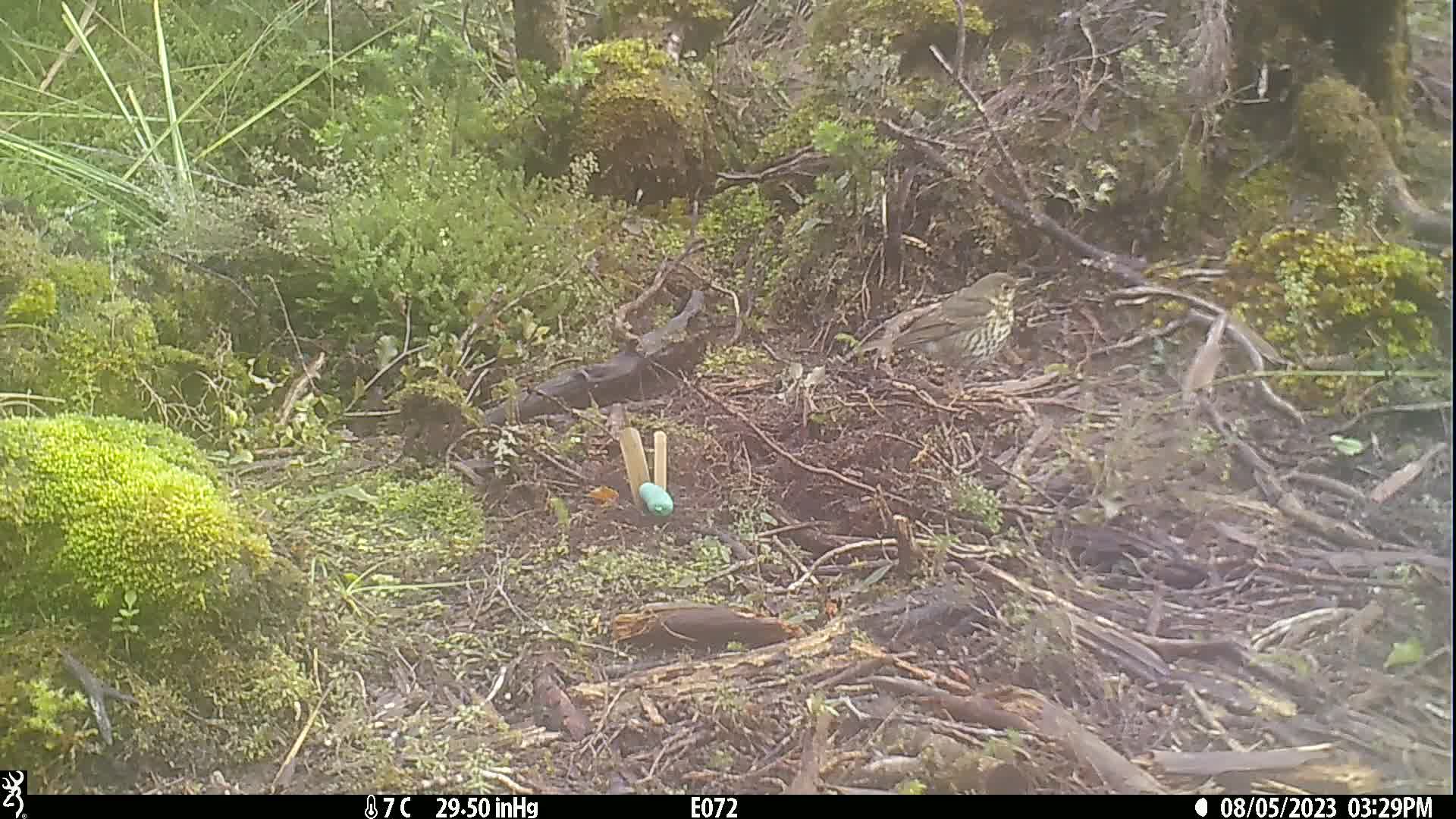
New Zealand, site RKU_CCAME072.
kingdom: Animalia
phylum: Chordata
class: Aves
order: Passeriformes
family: Turdidae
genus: Turdus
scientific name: Turdus philomelos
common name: song thrush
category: thrush